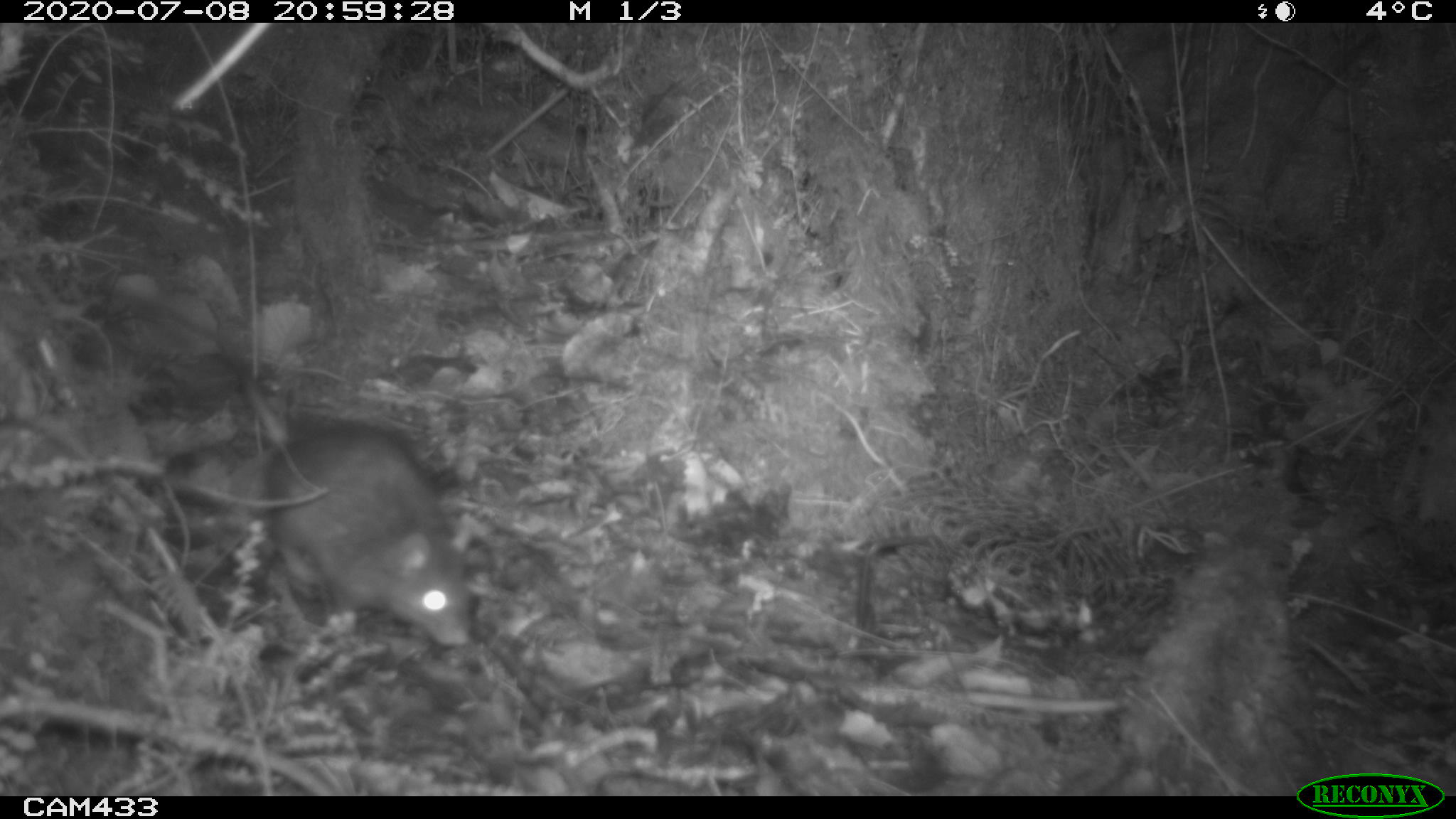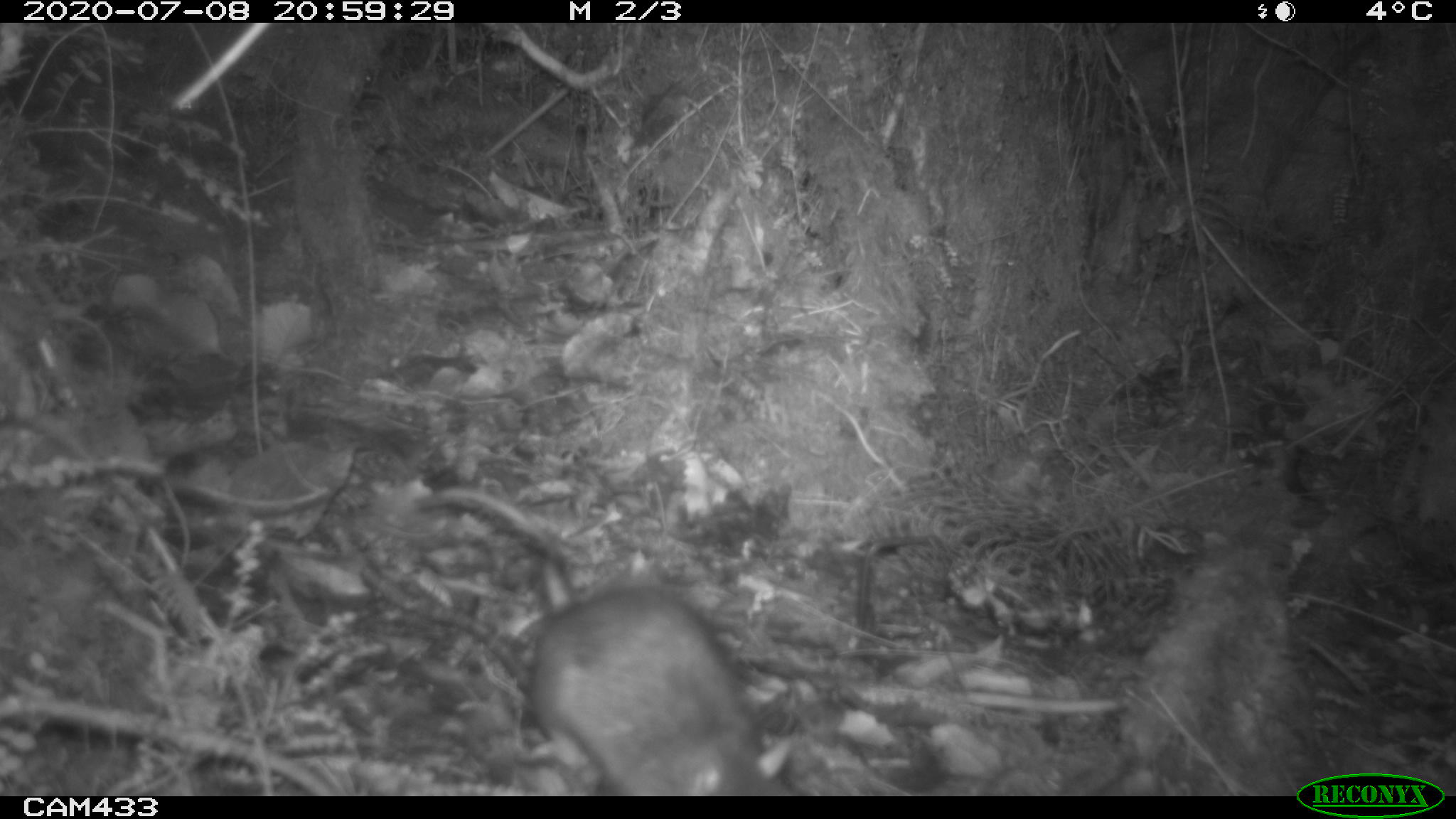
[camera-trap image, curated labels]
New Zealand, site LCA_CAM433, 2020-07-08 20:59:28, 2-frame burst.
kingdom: Animalia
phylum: Chordata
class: Mammalia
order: Rodentia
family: Muridae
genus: Rattus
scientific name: Rattus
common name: rat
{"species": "rat (Rattus)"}